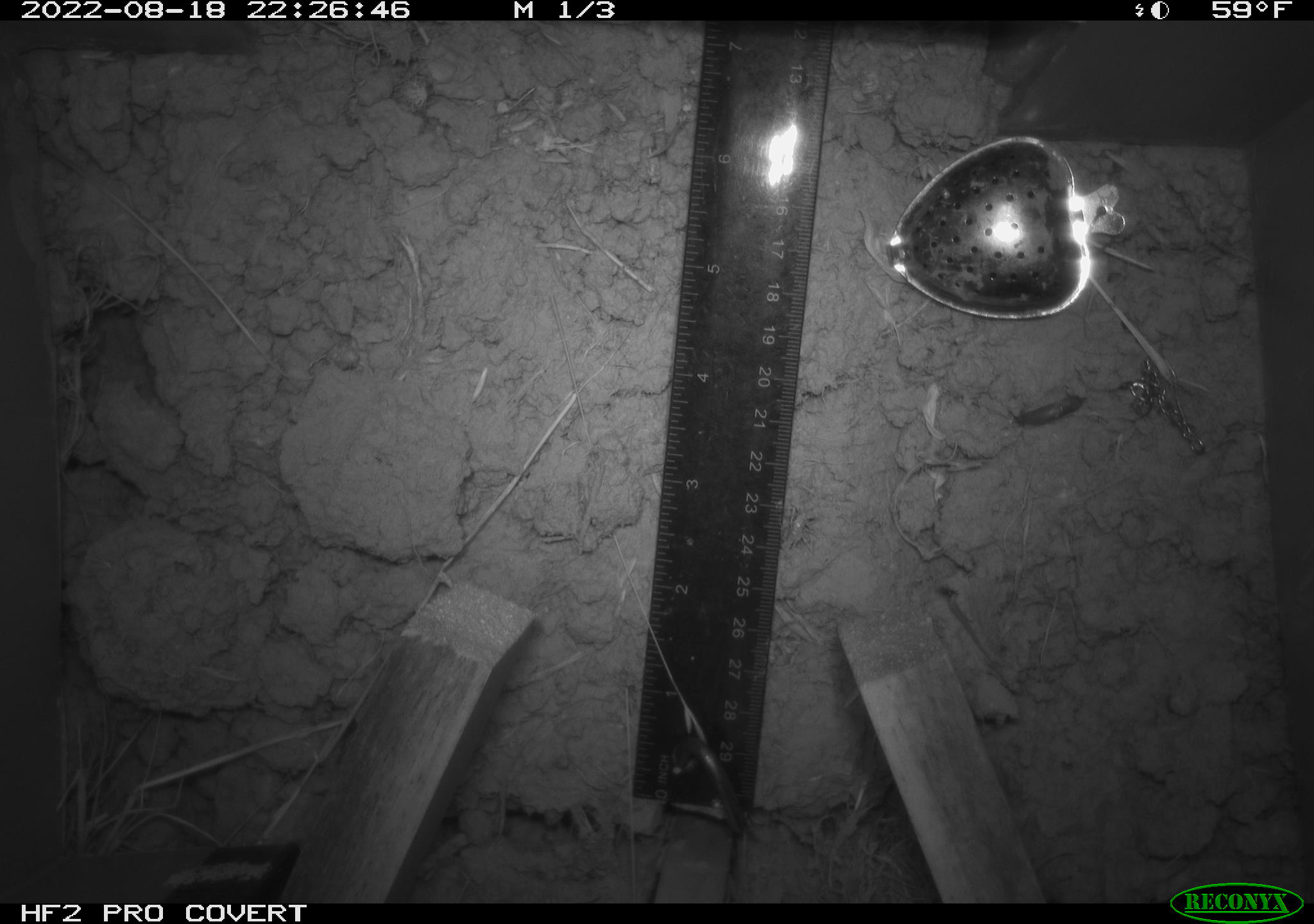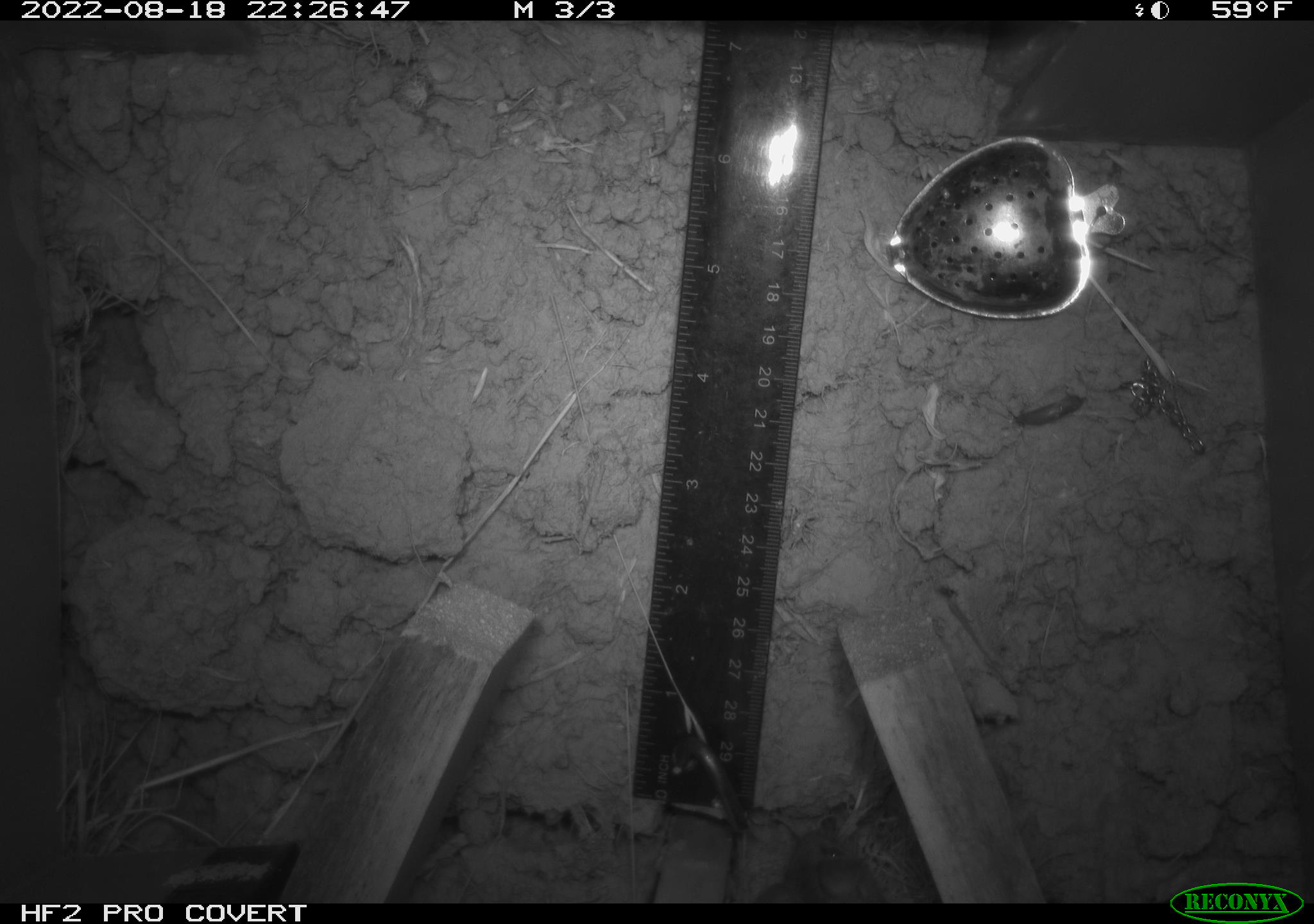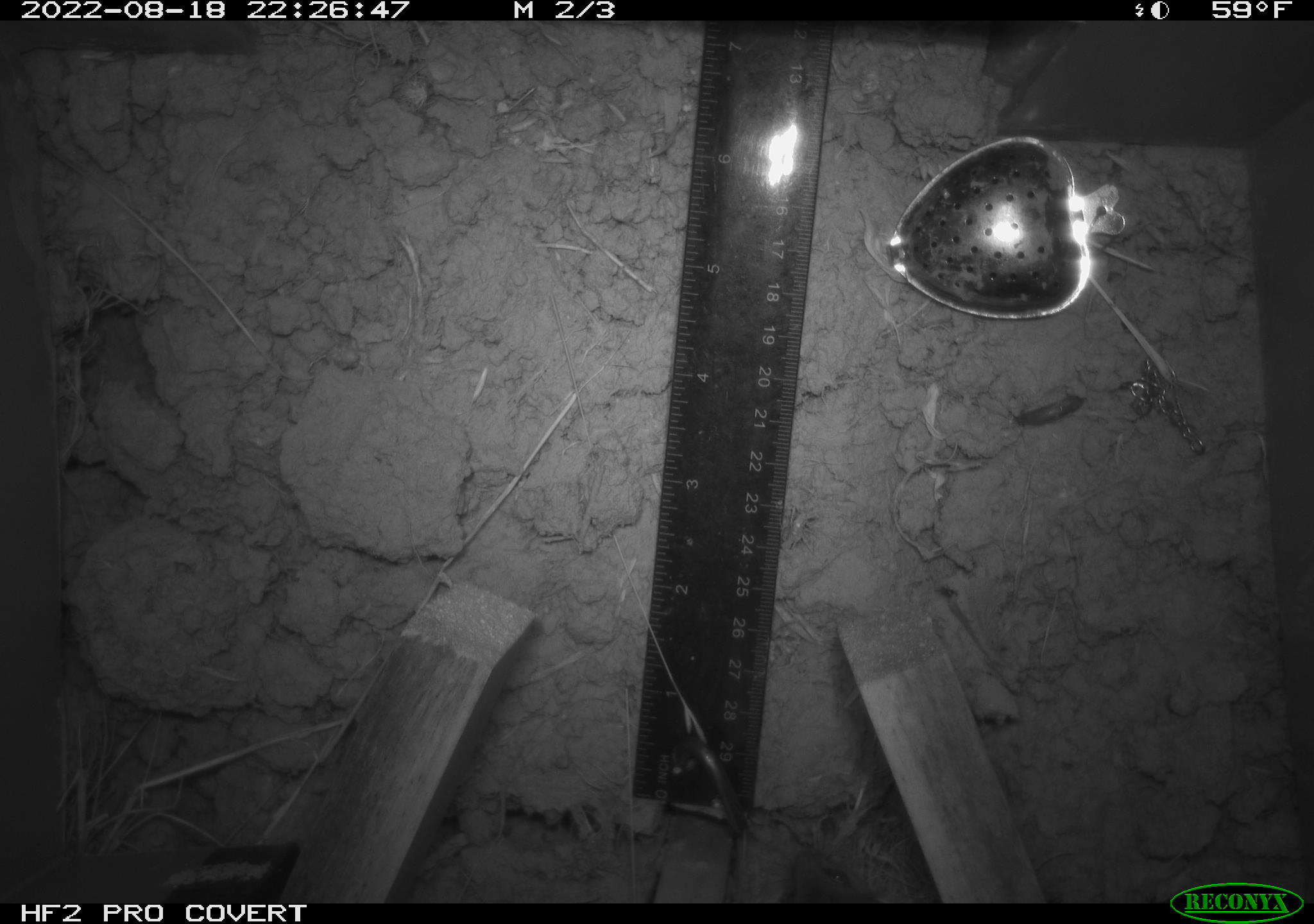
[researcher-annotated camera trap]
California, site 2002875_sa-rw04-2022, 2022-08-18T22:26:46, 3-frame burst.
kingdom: Animalia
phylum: Chordata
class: Mammalia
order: Rodentia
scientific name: Rodentia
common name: mouse species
Mouse species (Rodentia).